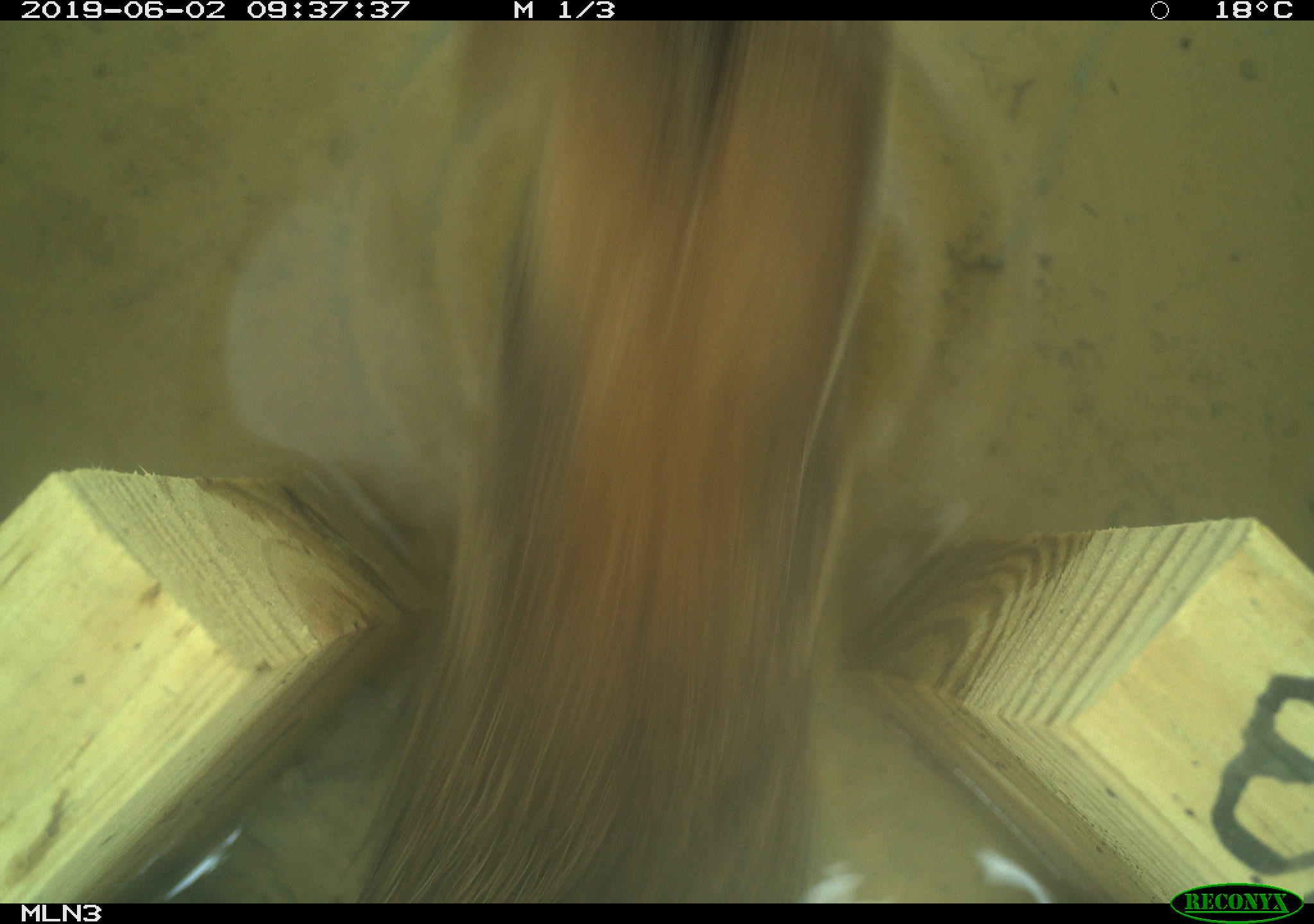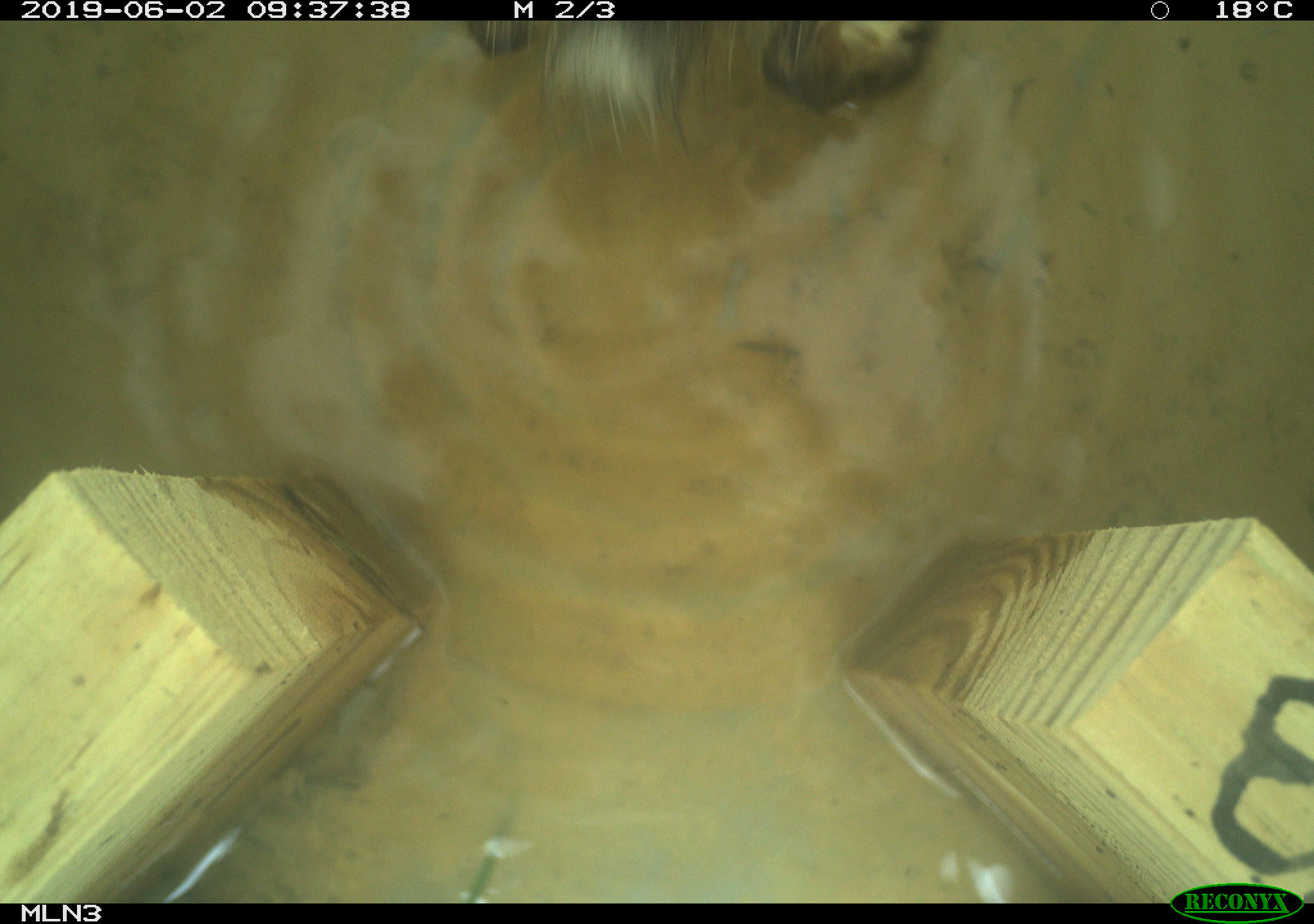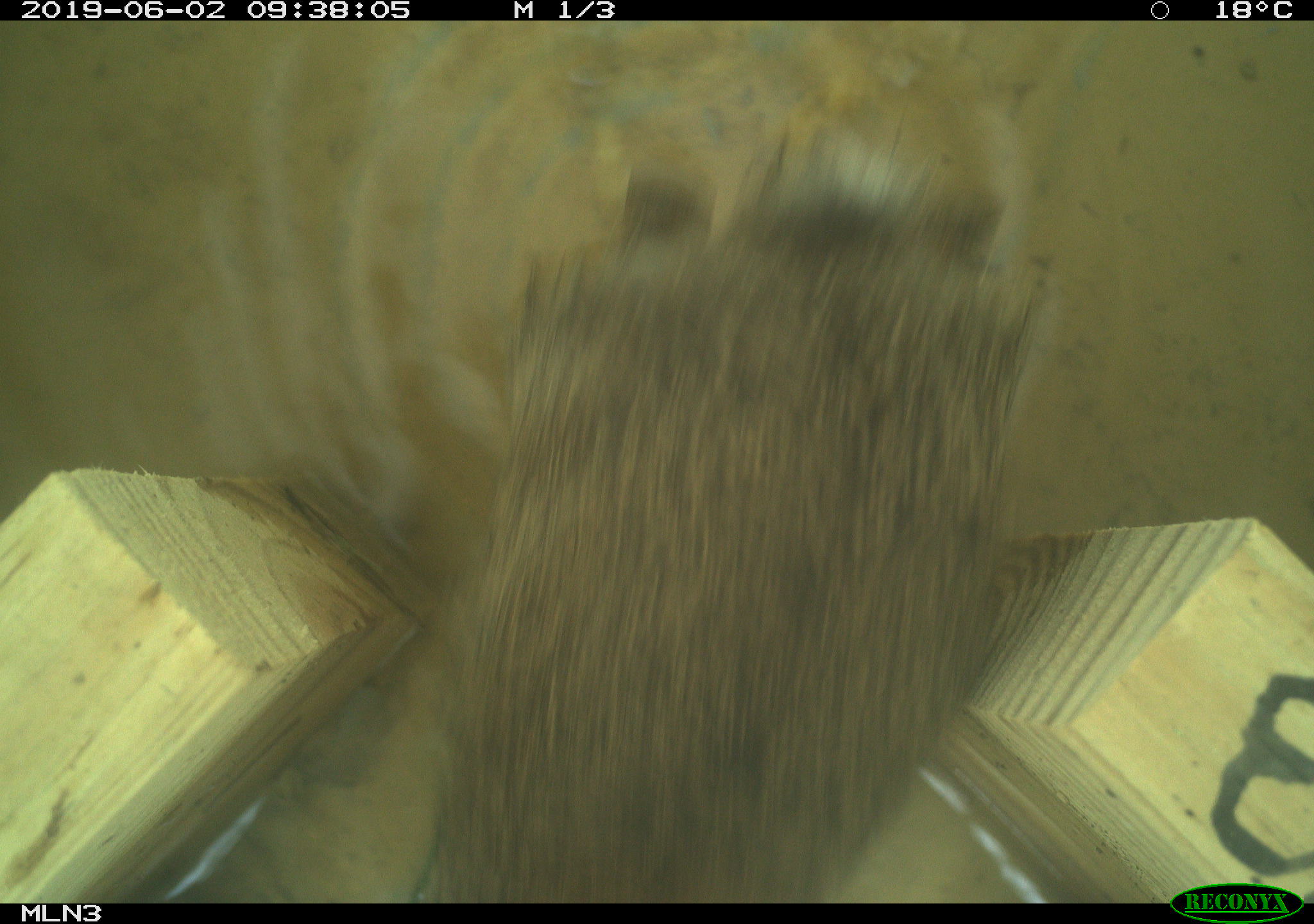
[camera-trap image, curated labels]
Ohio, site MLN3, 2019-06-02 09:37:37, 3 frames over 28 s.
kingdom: Animalia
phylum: Chordata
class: Mammalia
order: Lagomorpha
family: Leporidae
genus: Sylvilagus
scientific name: Sylvilagus floridanus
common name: eastern cottontail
Eastern cottontail (Sylvilagus floridanus).